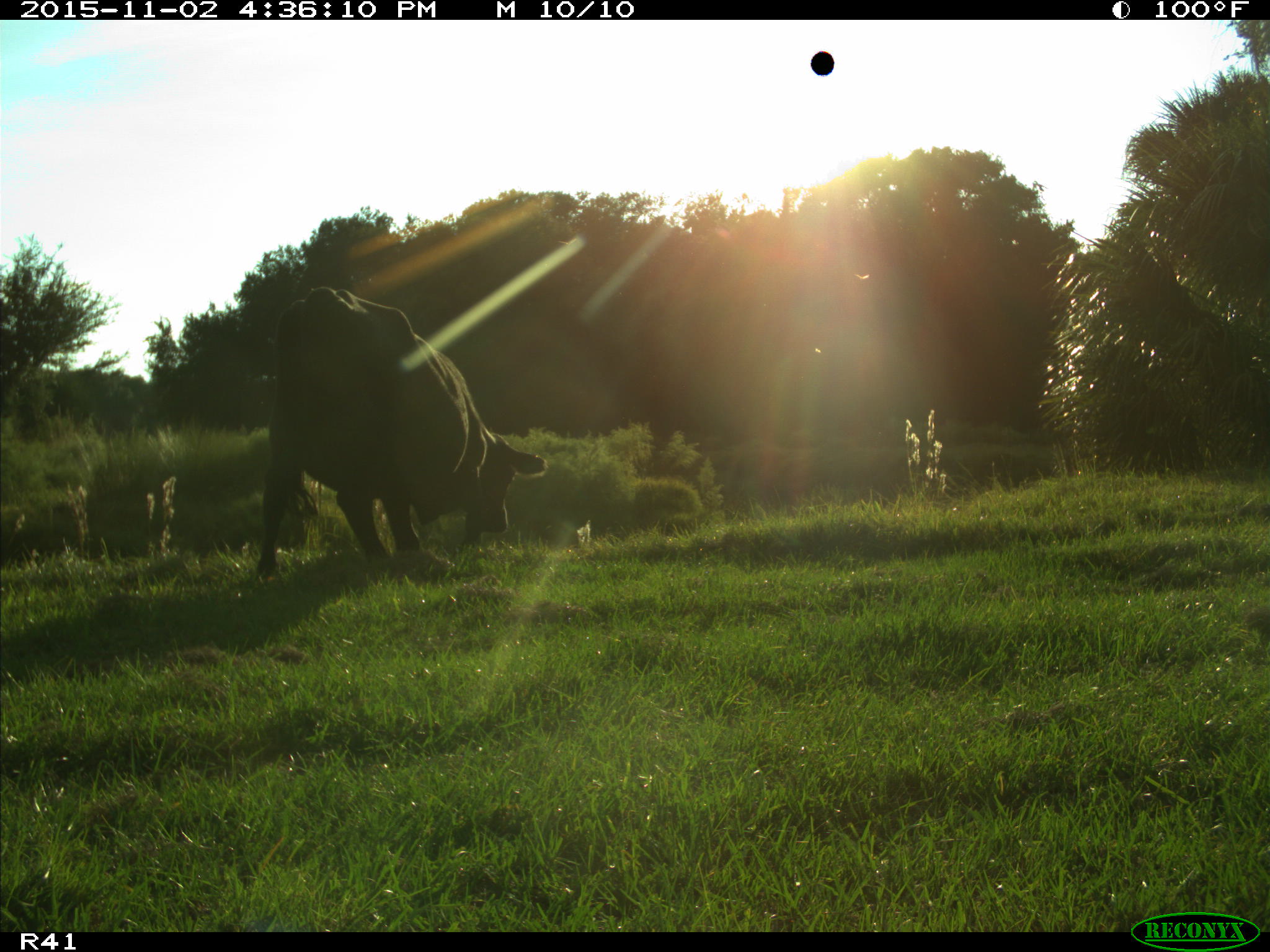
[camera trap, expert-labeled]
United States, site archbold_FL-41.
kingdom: Animalia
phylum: Chordata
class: Mammalia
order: Artiodactyla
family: Bovidae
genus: Bos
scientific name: Bos taurus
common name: domestic cow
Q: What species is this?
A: Bos taurus (domestic cow).